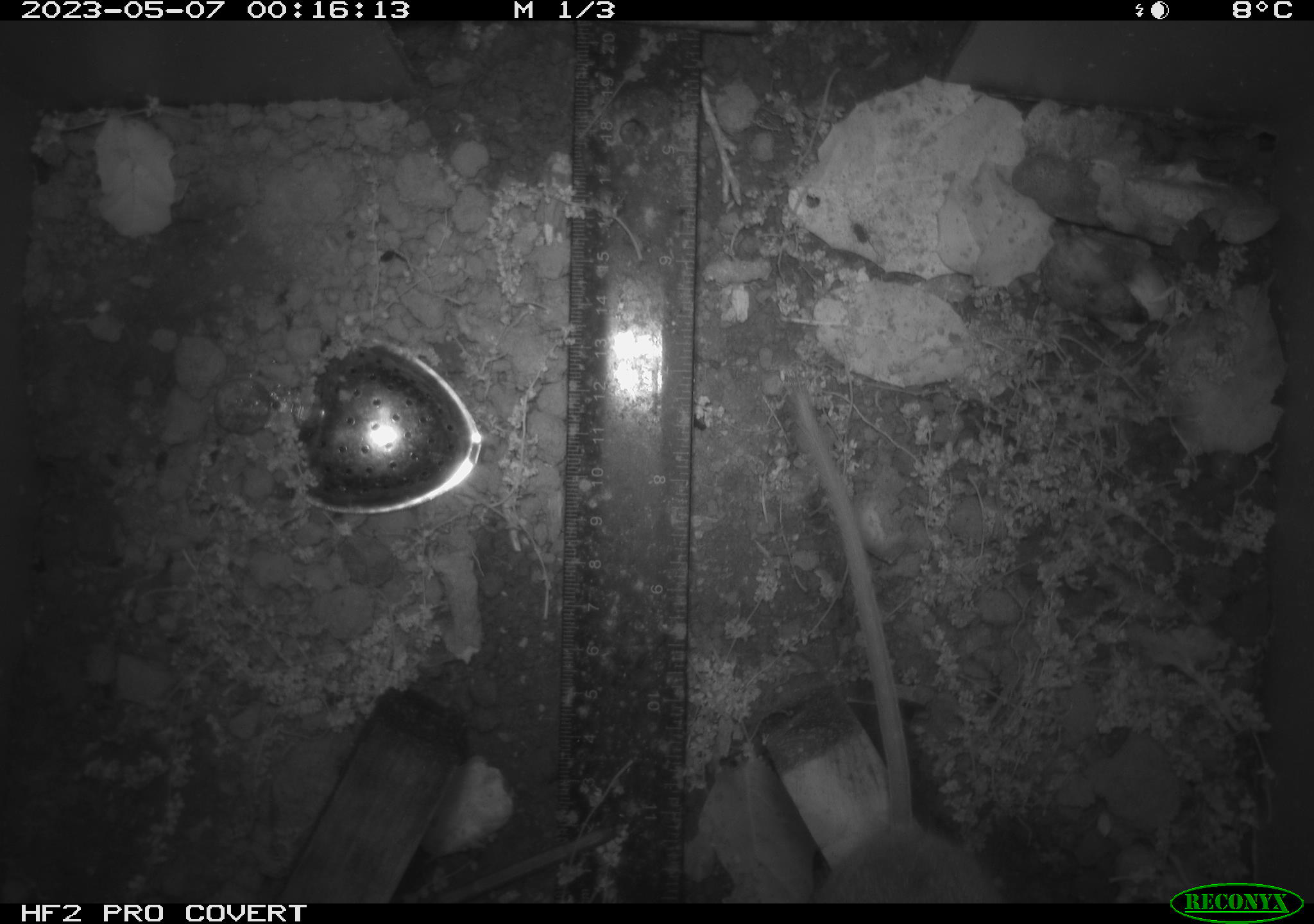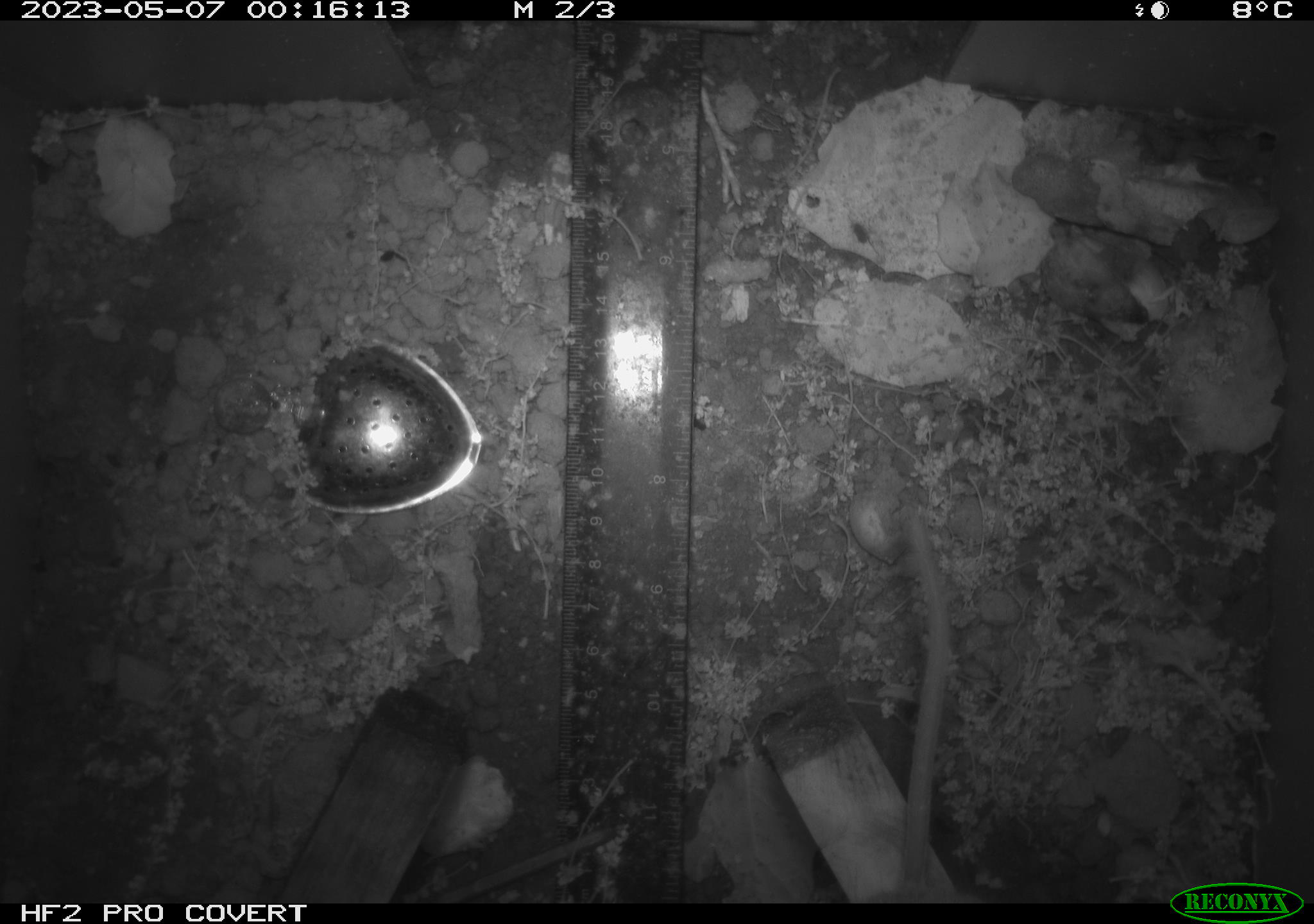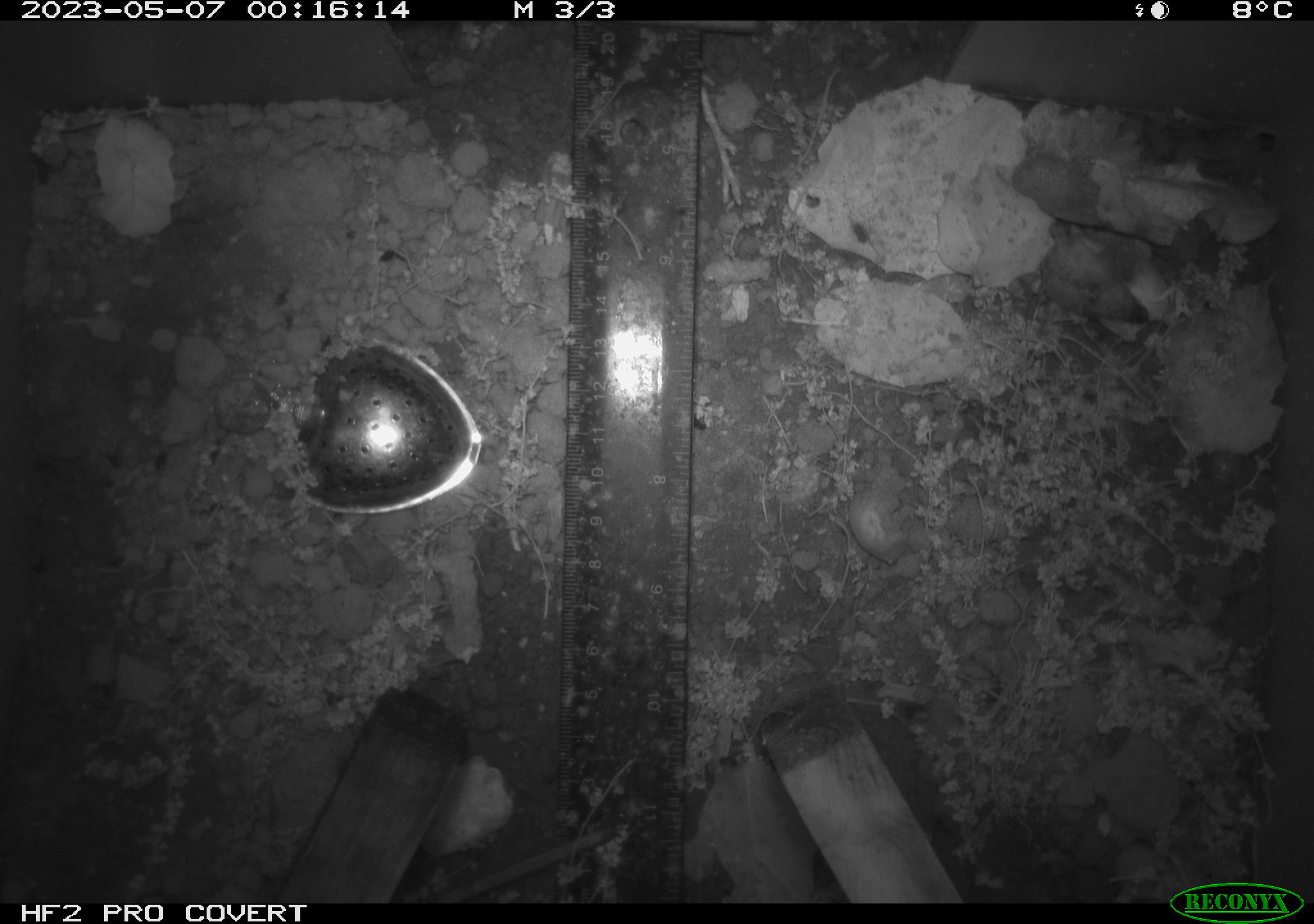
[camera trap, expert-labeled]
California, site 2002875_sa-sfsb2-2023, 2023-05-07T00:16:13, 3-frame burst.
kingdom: Animalia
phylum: Chordata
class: Mammalia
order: Rodentia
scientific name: Rodentia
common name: mouse species